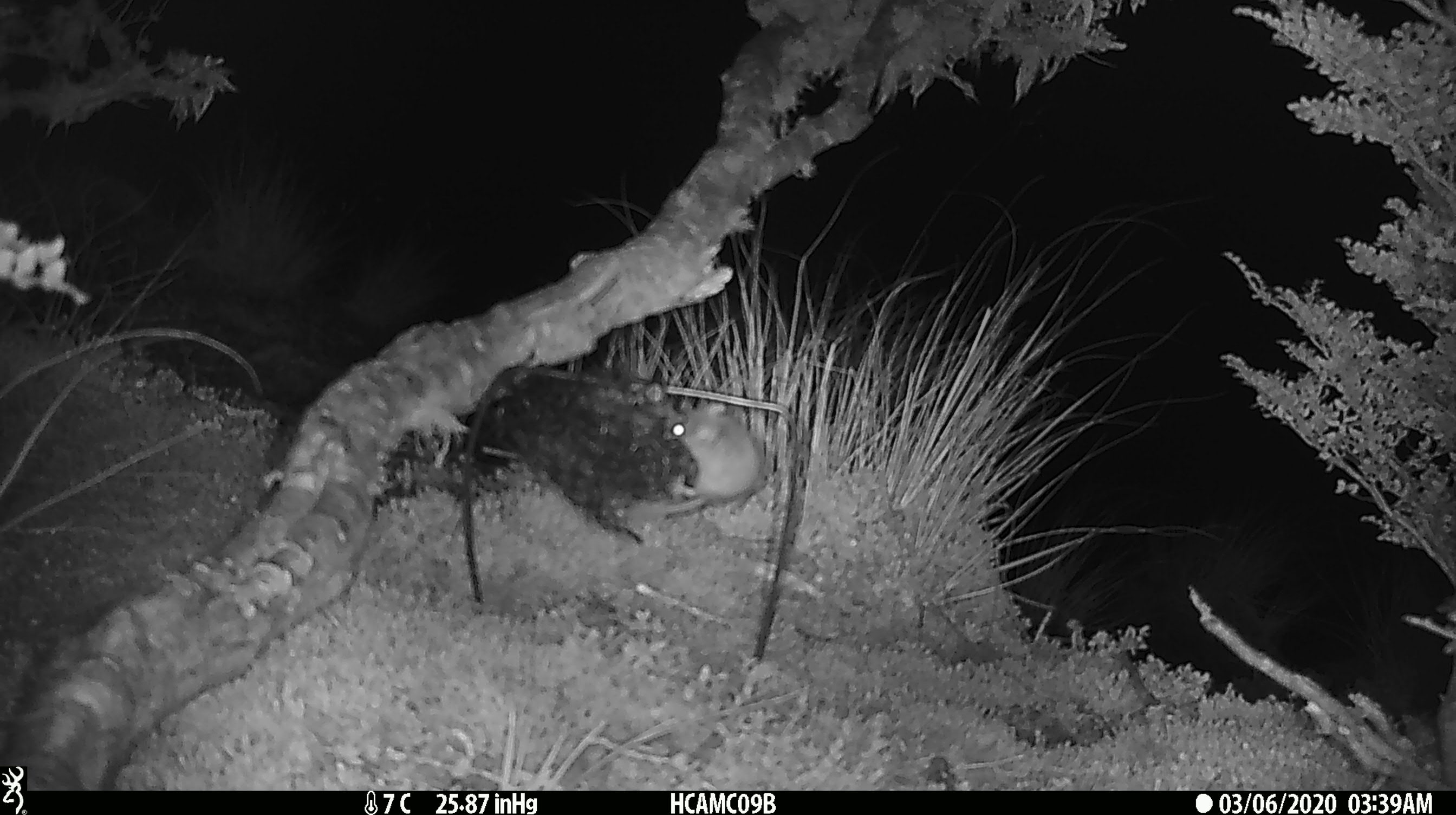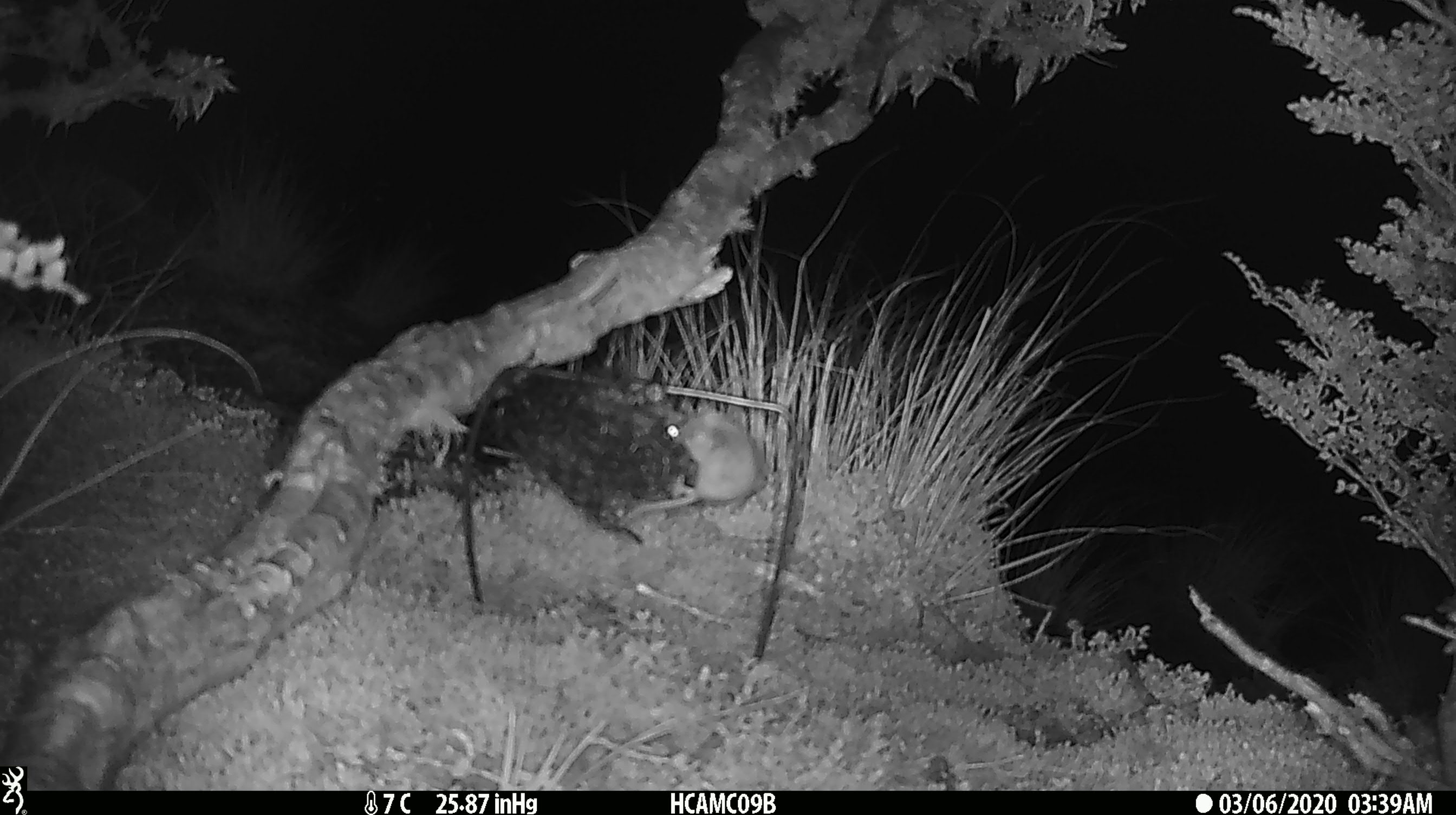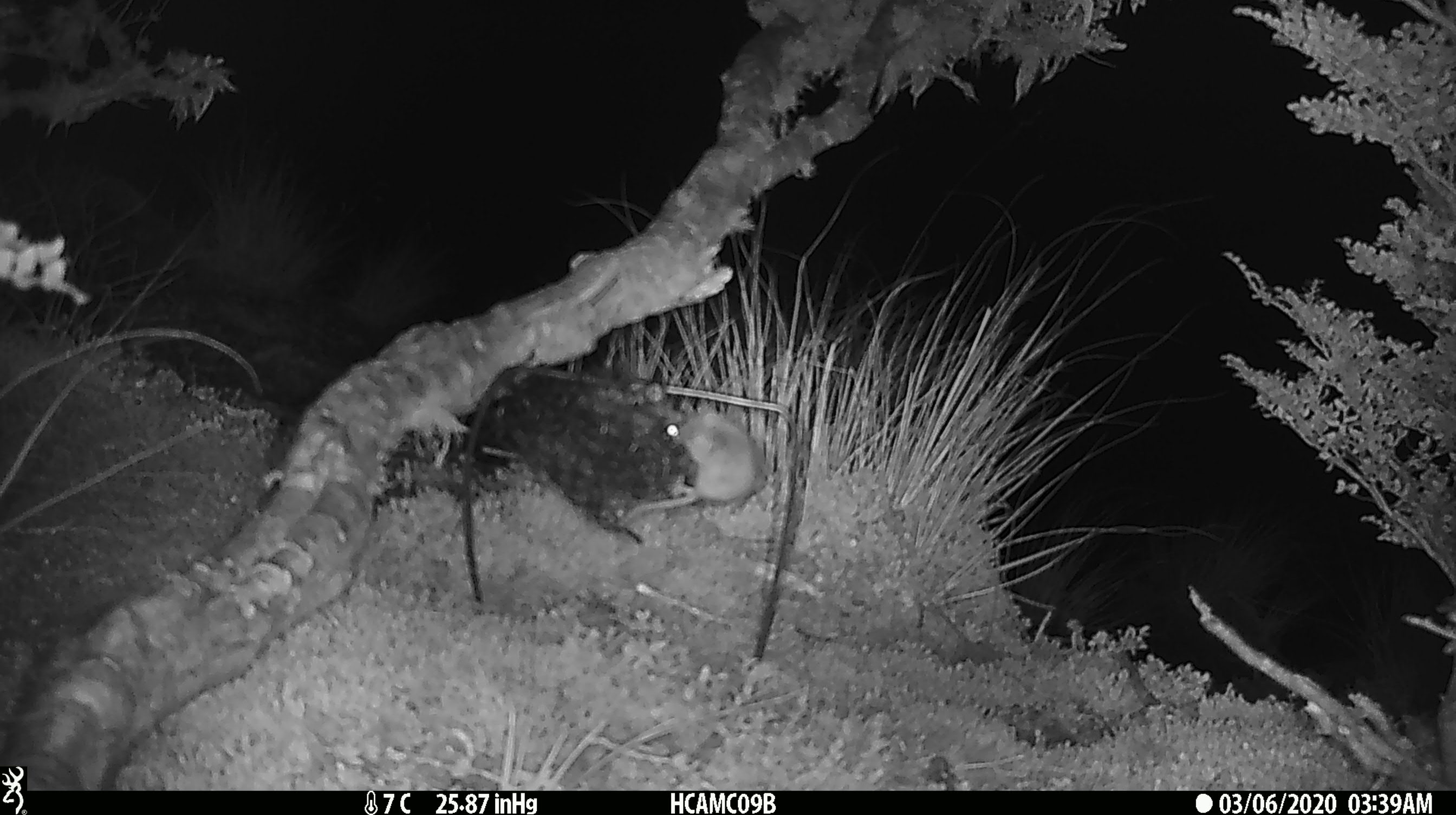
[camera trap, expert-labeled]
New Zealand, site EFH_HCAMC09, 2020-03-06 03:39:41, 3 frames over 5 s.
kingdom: Animalia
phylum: Chordata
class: Mammalia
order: Rodentia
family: Muridae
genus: Mus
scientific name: Mus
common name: mouse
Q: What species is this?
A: Mouse (Mus).